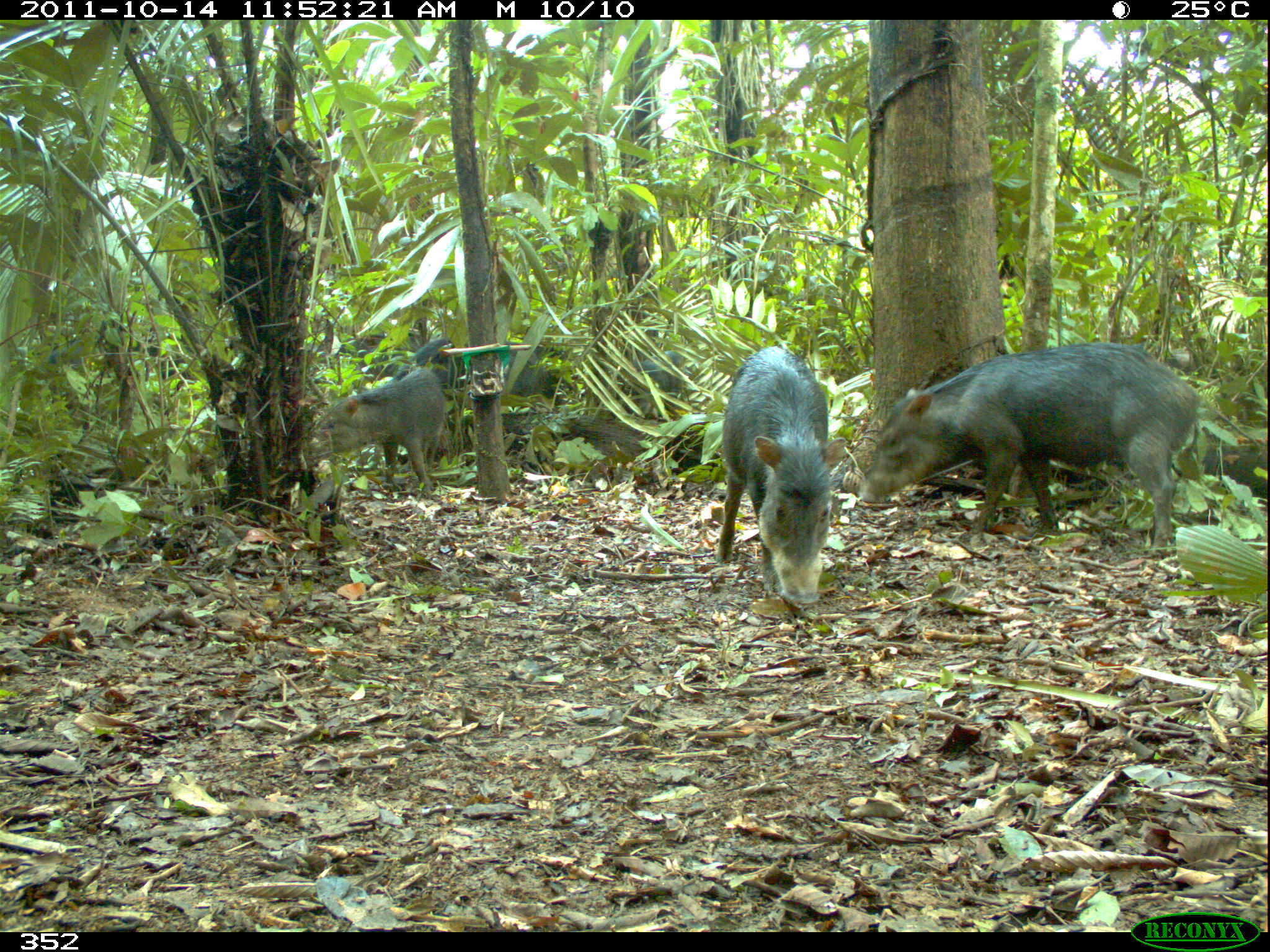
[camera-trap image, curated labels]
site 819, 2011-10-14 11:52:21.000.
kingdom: Animalia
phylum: Chordata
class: Mammalia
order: Artiodactyla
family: Tayassuidae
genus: Tayassu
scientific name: Tayassu pecari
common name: white-lipped peccary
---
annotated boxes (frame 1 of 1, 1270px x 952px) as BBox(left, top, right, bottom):
tayassu pecari: BBox(855, 340, 1205, 561); BBox(713, 345, 846, 609); BBox(318, 368, 444, 498); BBox(392, 336, 568, 414); BBox(620, 349, 683, 415)